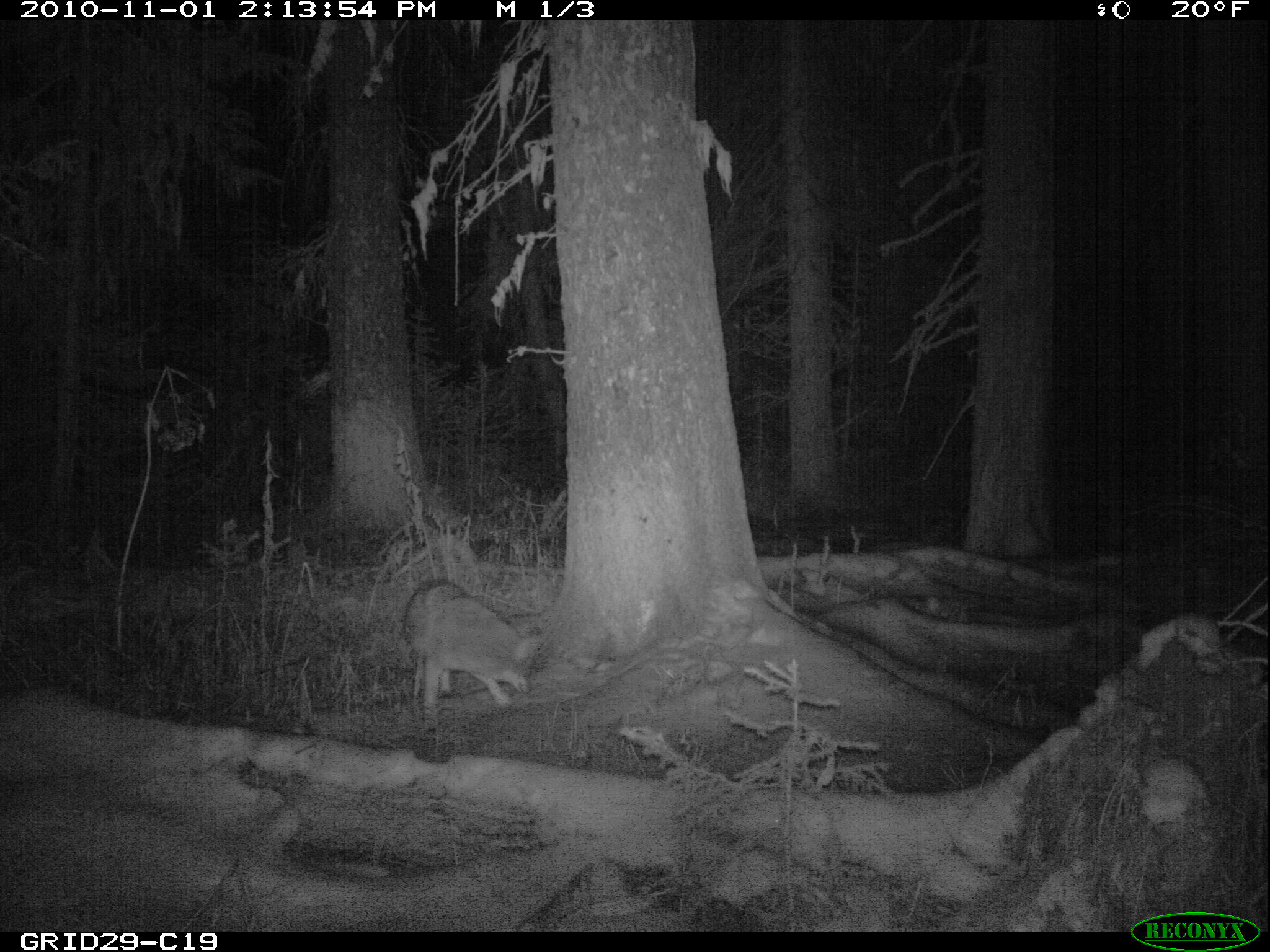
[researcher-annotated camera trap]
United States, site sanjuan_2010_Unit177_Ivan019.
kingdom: Animalia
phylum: Chordata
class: Mammalia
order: Carnivora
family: Canidae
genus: Canis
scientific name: Canis latrans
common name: coyote